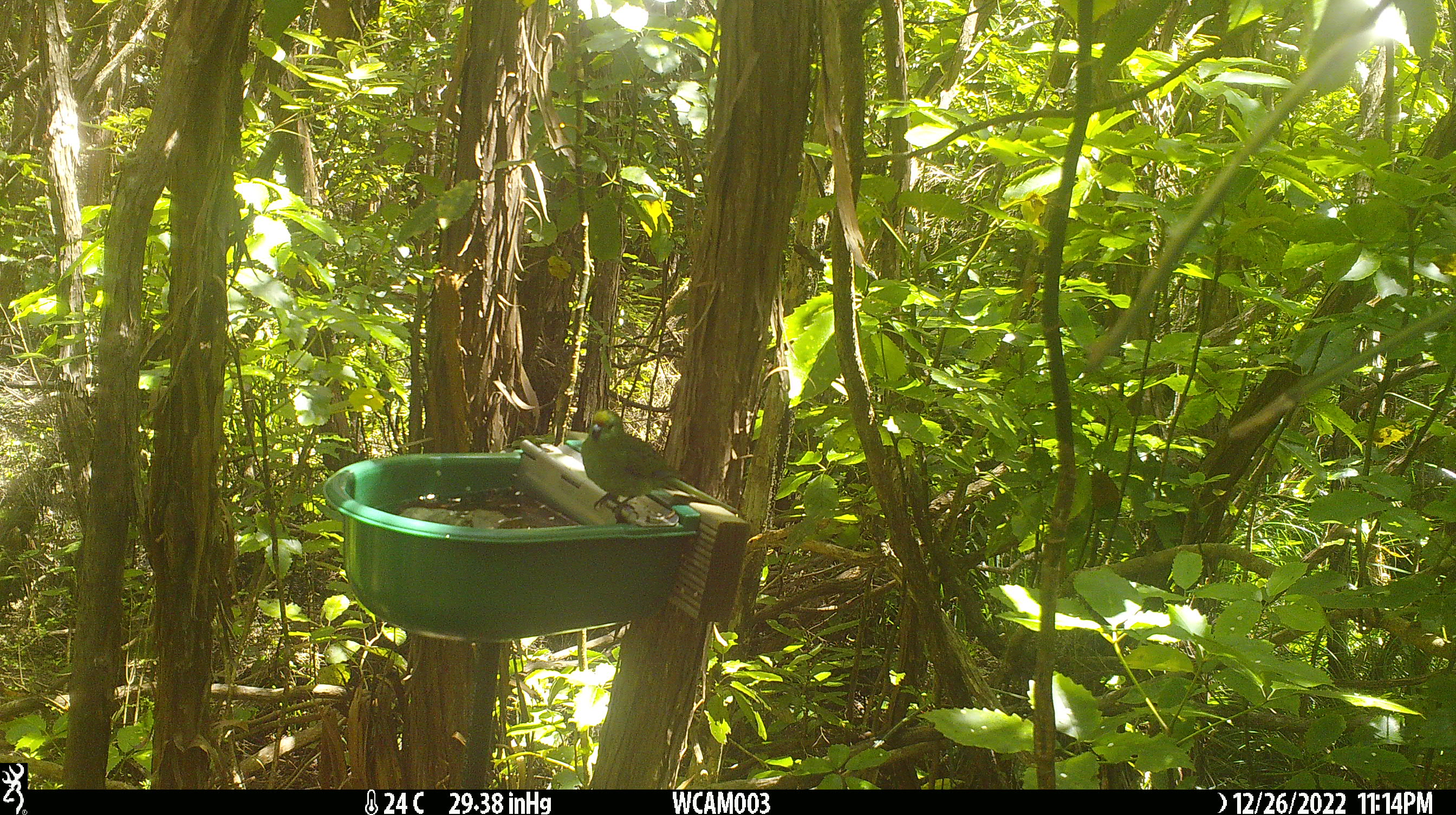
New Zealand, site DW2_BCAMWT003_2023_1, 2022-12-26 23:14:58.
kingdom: Animalia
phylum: Chordata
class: Aves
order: Psittaciformes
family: Psittaculidae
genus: Cyanoramphus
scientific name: Cyanoramphus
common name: parakeet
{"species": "parakeet (Cyanoramphus)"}